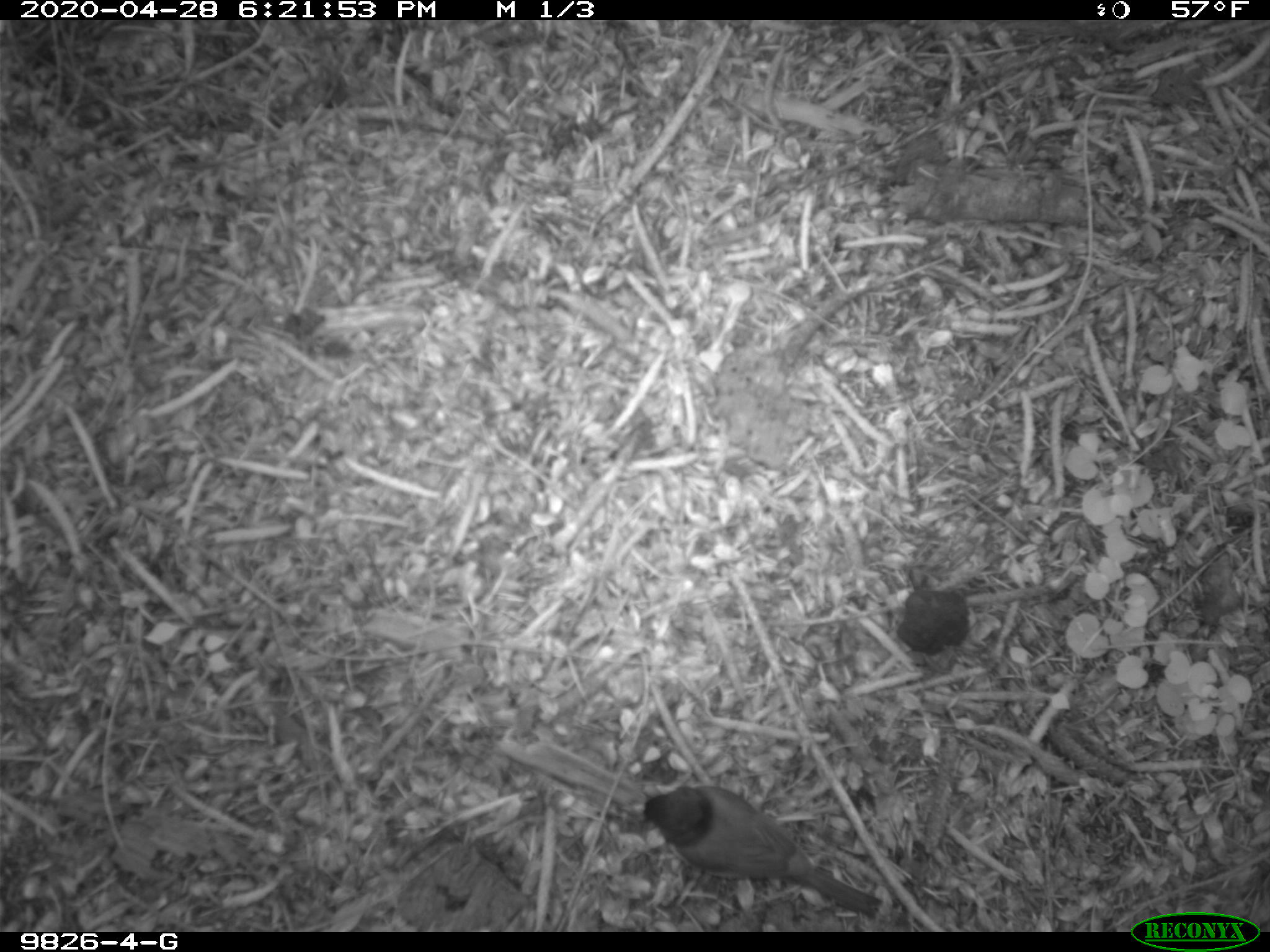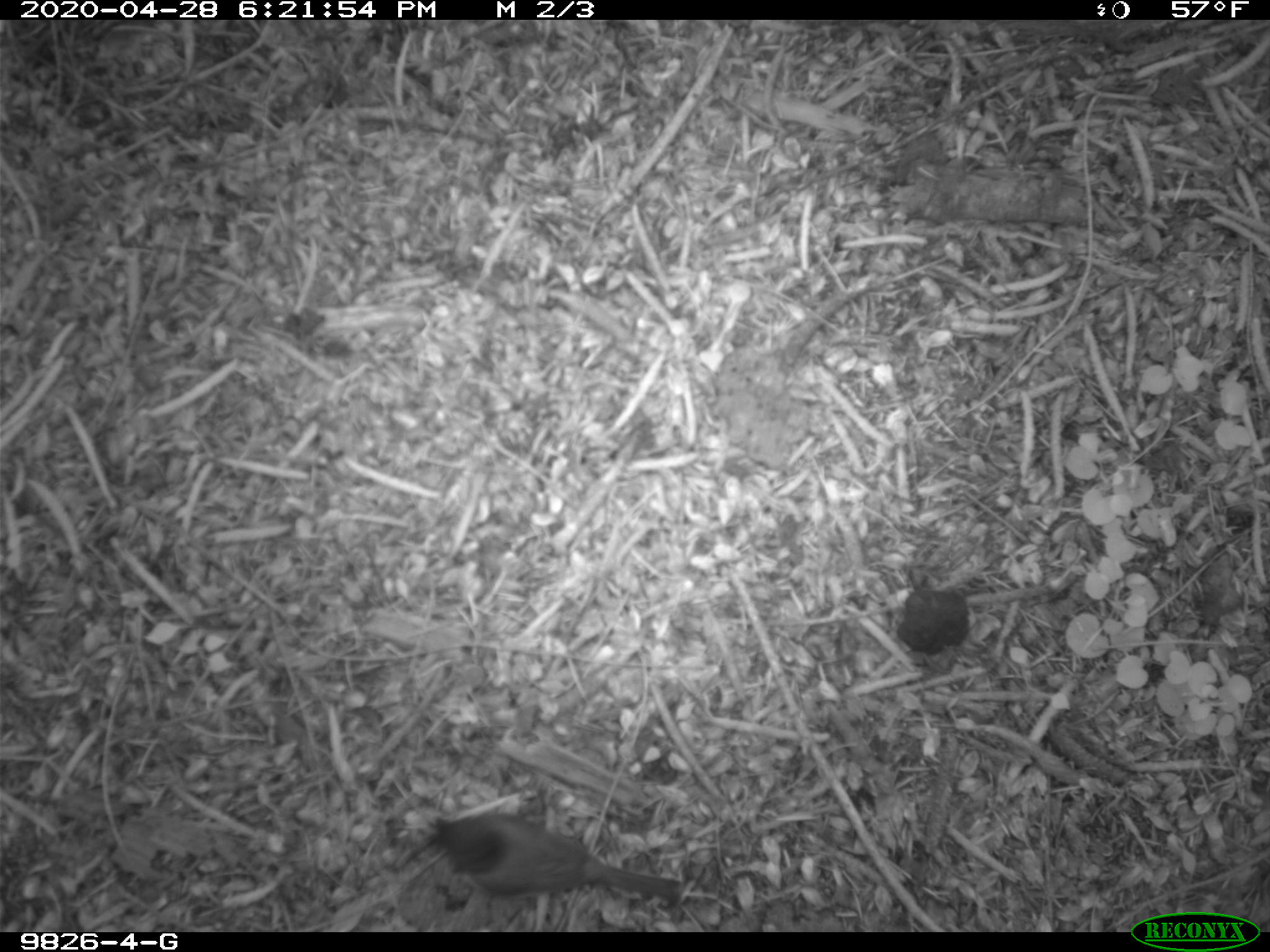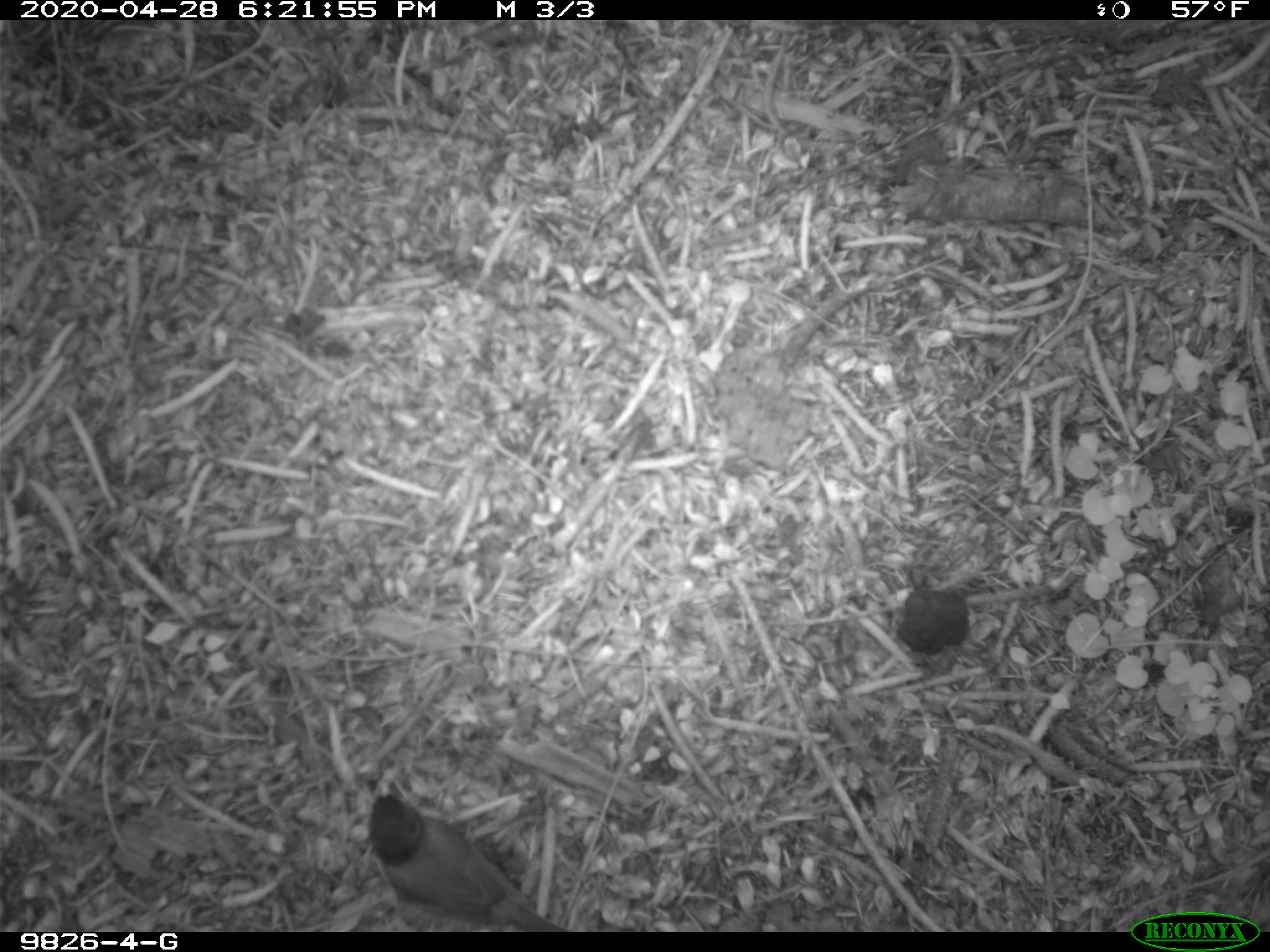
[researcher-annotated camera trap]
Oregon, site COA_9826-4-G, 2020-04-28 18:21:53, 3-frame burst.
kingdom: Animalia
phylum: Chordata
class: Aves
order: Passeriformes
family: Passerellidae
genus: Junco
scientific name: Junco hyemalis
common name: dark-eyed junco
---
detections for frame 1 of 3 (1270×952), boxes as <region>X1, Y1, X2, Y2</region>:
dark-eyed junco: <region>630, 776, 884, 915</region>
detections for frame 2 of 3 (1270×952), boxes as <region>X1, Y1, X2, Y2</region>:
dark-eyed junco: <region>408, 810, 686, 913</region>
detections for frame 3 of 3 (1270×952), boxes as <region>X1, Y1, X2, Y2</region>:
dark-eyed junco: <region>361, 789, 566, 928</region>